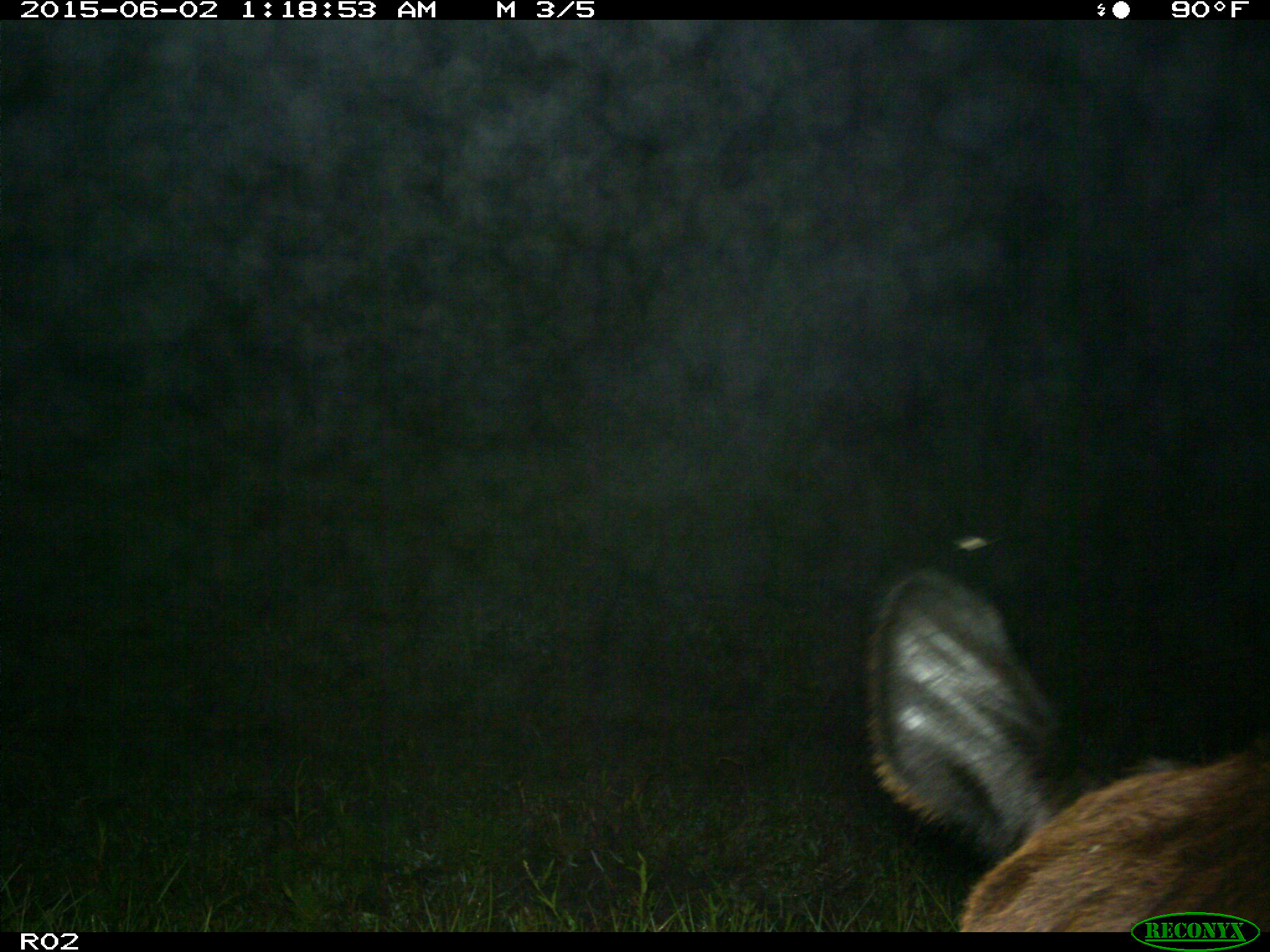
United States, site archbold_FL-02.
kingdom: Animalia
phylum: Chordata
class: Mammalia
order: Artiodactyla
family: Bovidae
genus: Bos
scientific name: Bos taurus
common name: domestic cow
Bos taurus (domestic cow).